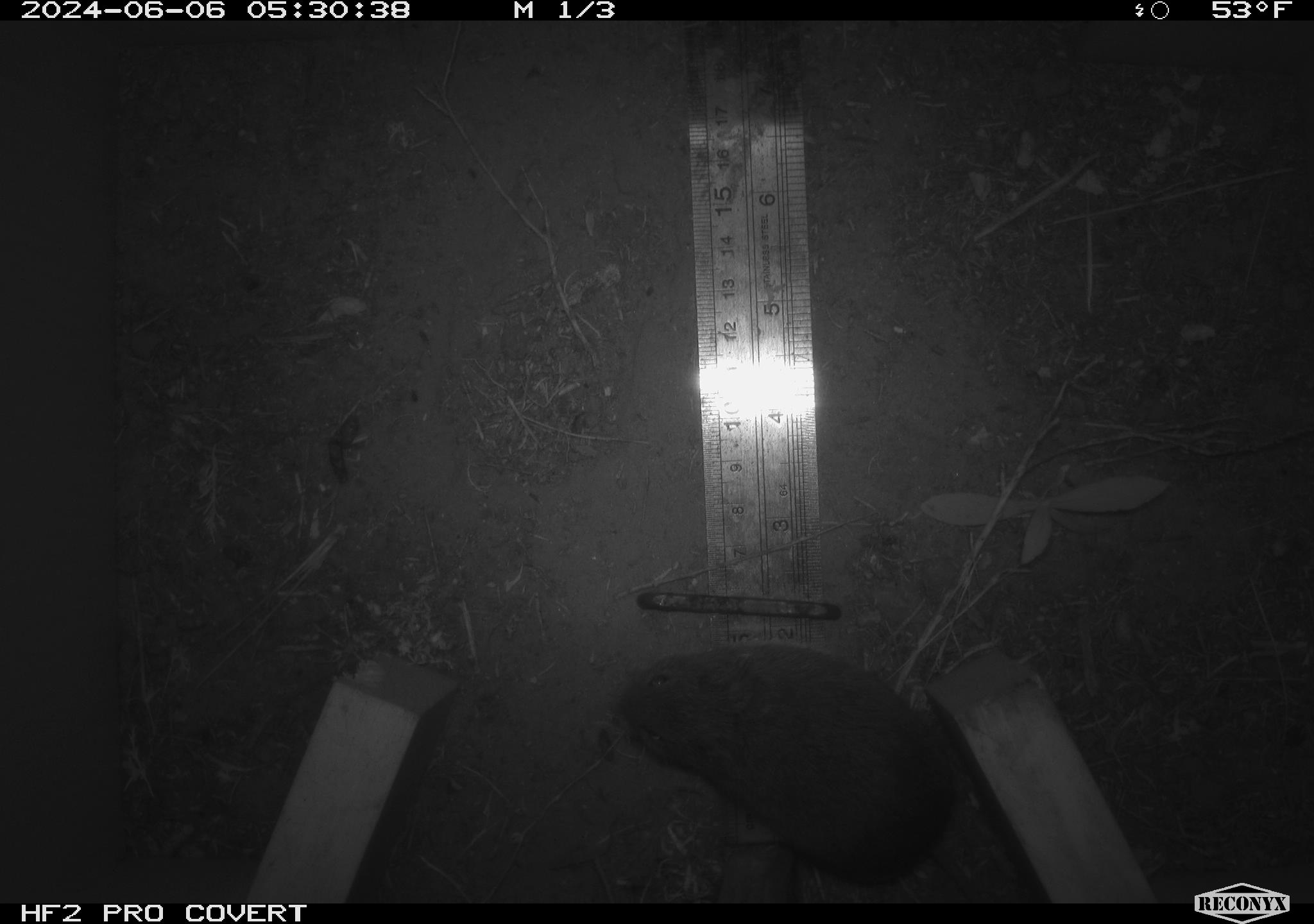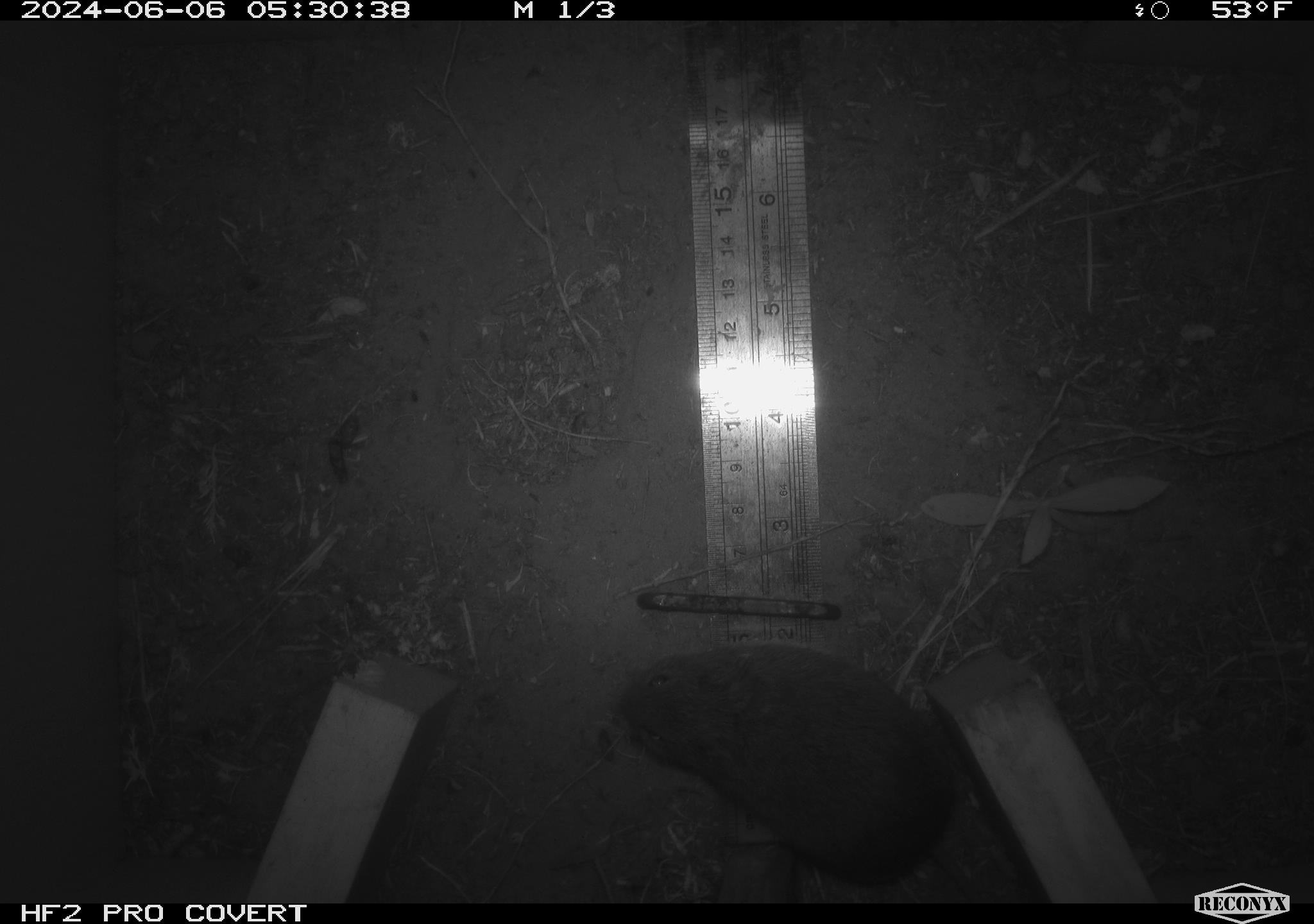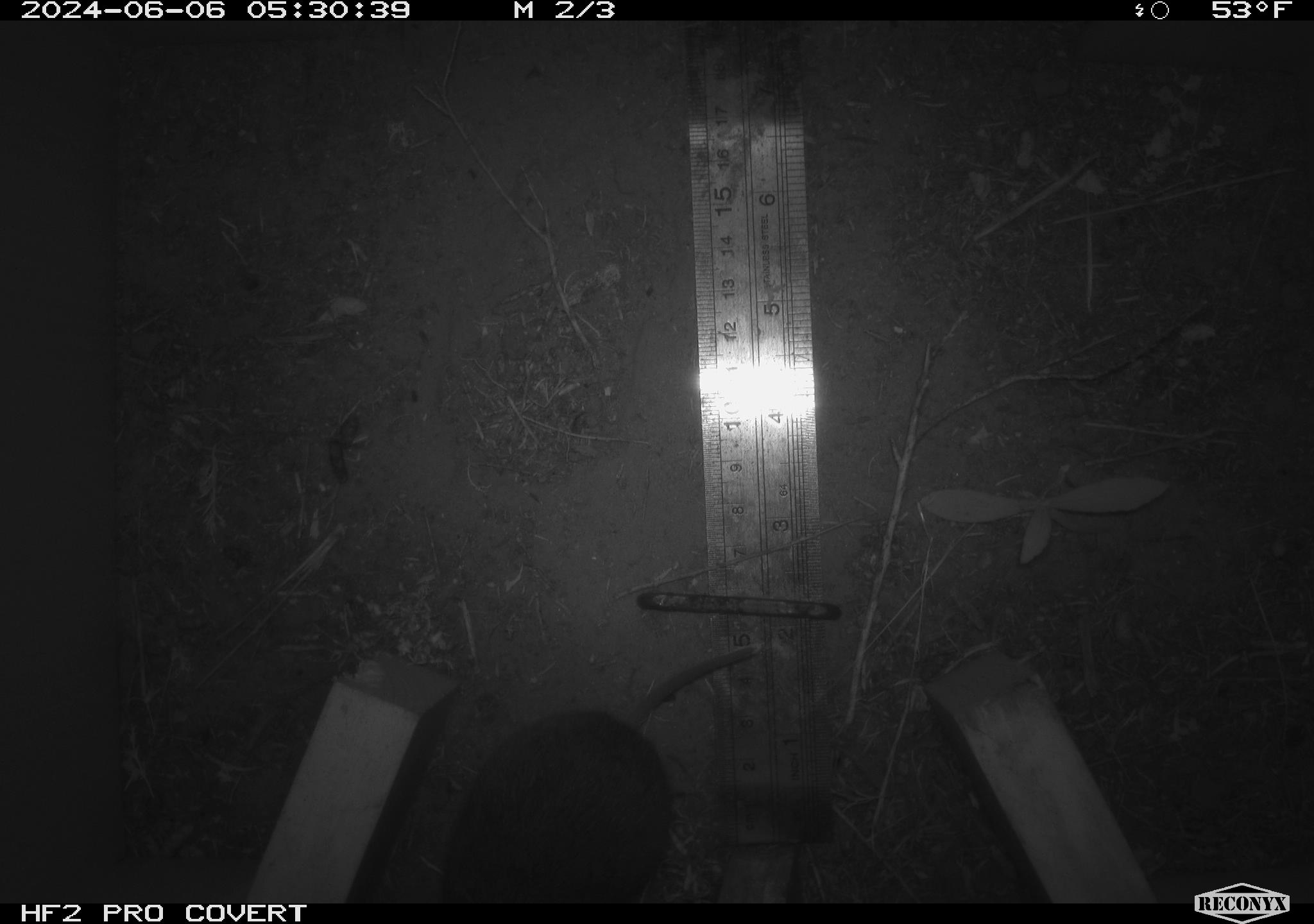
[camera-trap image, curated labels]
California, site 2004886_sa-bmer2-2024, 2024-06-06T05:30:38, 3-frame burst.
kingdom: Animalia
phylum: Chordata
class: Mammalia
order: Rodentia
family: Cricetidae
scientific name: Cricetidae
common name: hamsters, voles, lemmings, and allies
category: cricetidae family